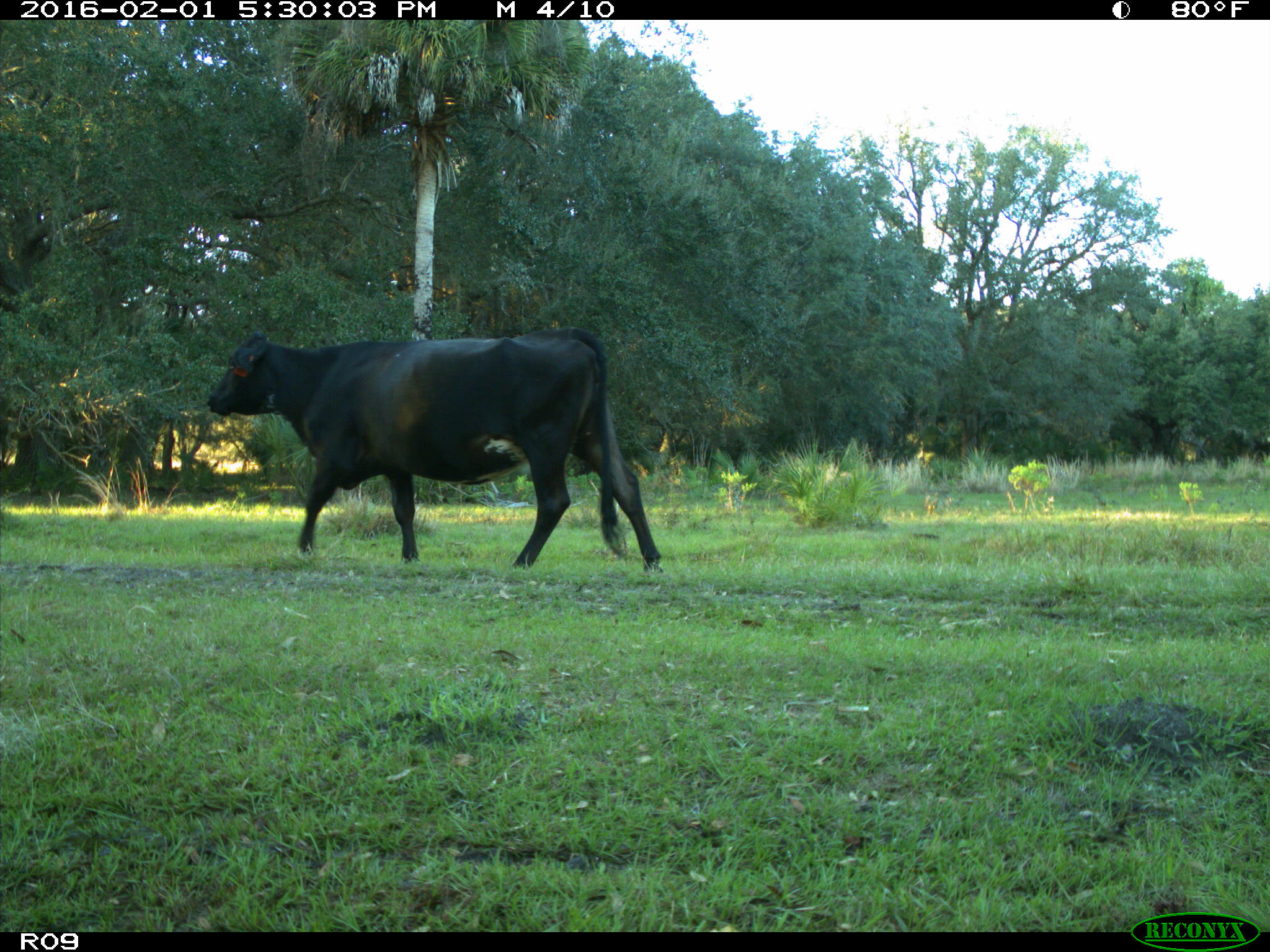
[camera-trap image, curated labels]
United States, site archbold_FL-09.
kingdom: Animalia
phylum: Chordata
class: Mammalia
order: Artiodactyla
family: Bovidae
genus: Bos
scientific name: Bos taurus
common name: domestic cow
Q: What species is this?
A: Bos taurus (domestic cow).